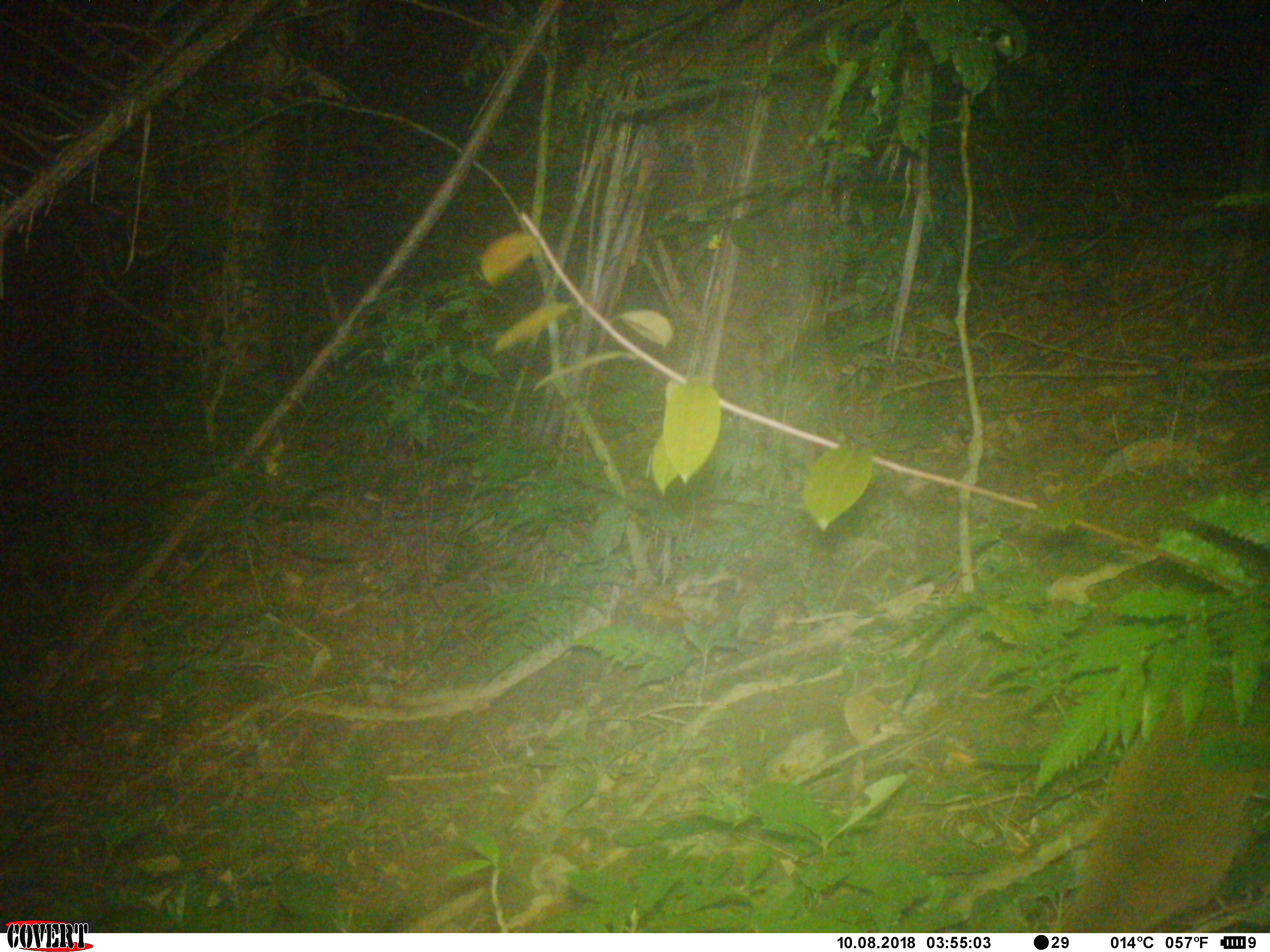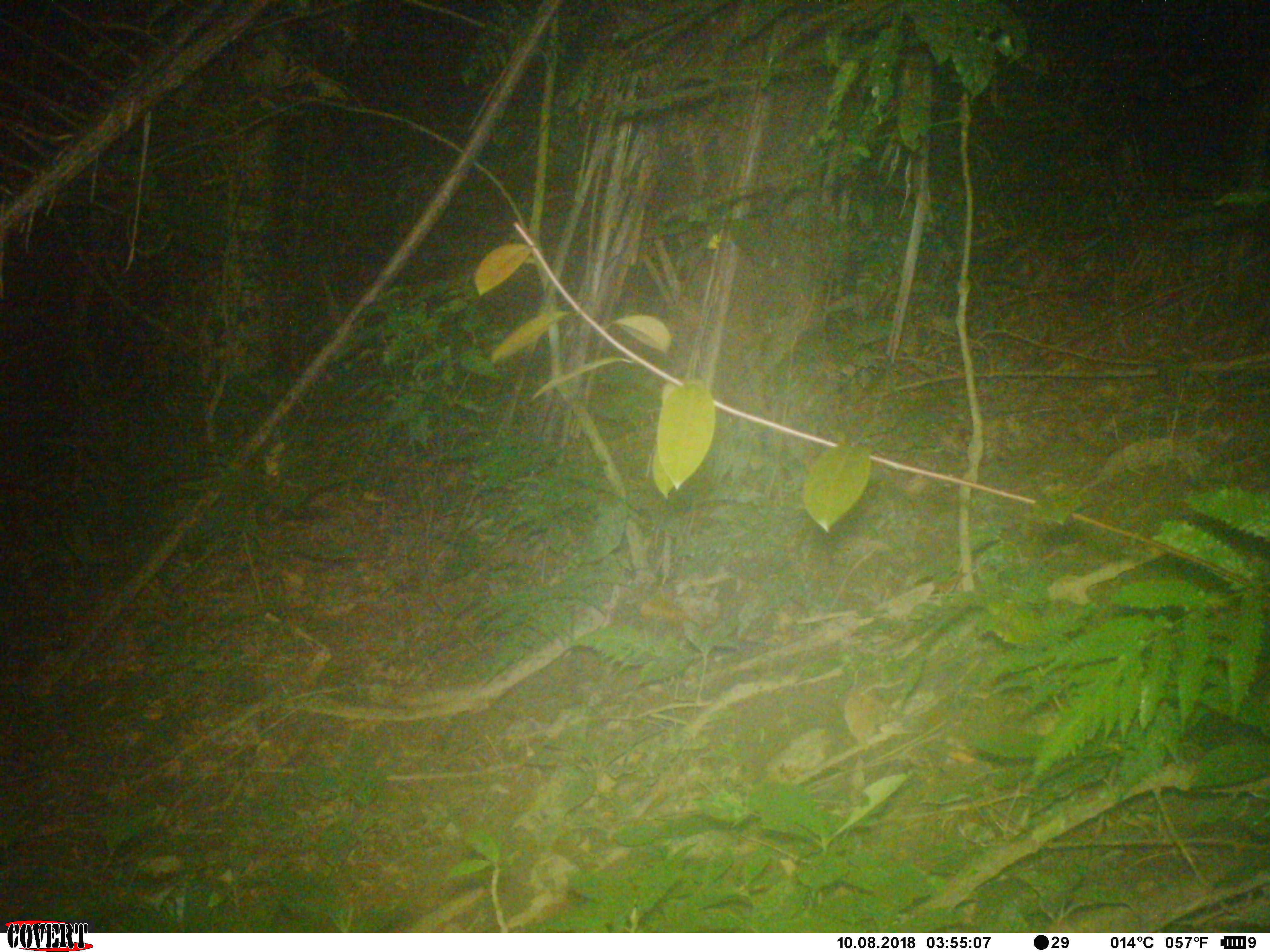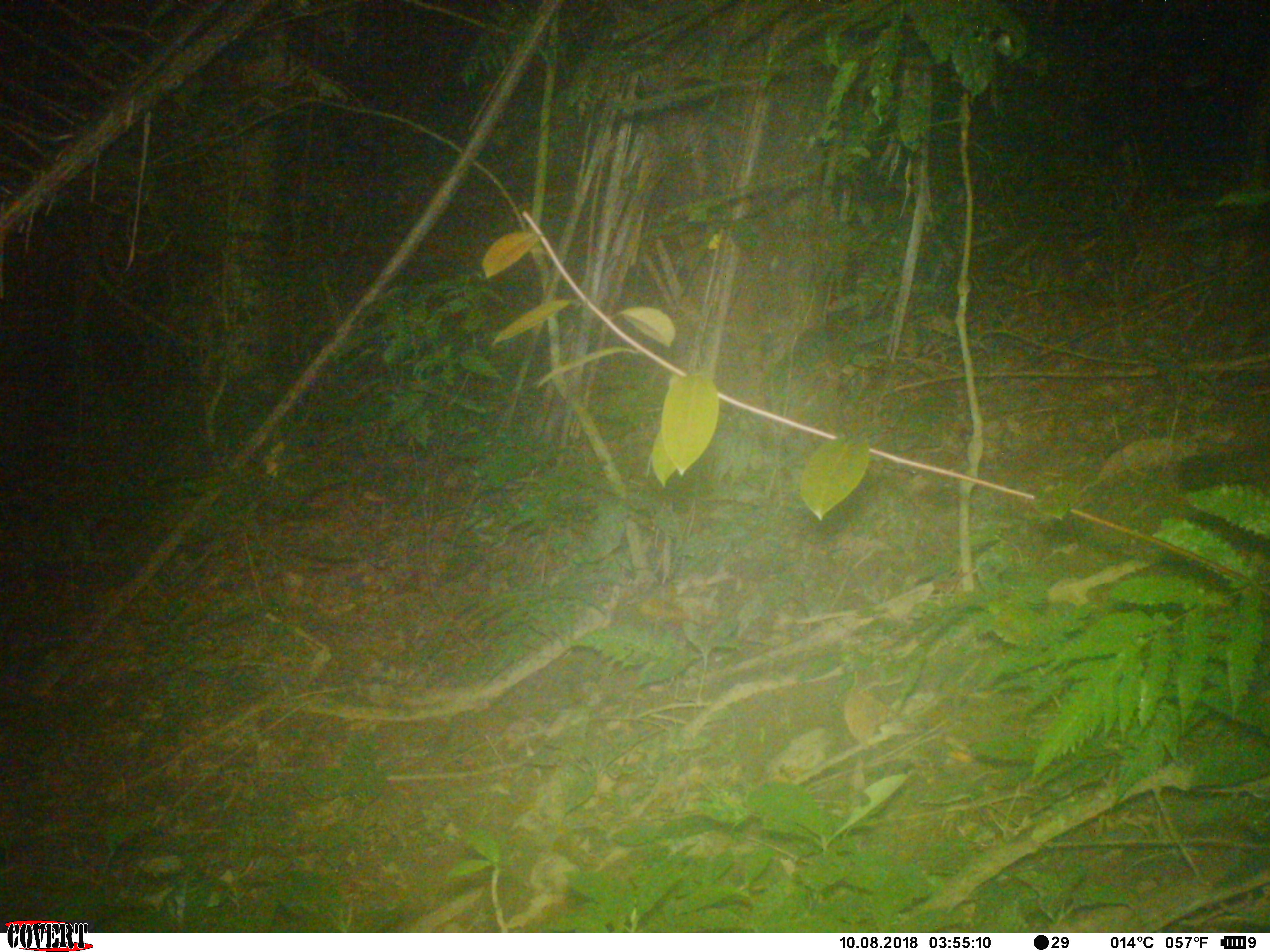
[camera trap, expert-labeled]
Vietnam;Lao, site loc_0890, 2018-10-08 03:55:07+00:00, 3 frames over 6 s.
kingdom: Animalia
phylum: Chordata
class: Mammalia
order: Carnivora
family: Viverridae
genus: Paguma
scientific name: Paguma larvata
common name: masked palm civet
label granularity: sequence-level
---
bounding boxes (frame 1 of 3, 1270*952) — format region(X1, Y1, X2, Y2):
masked palm civet: region(1056, 651, 1270, 932)